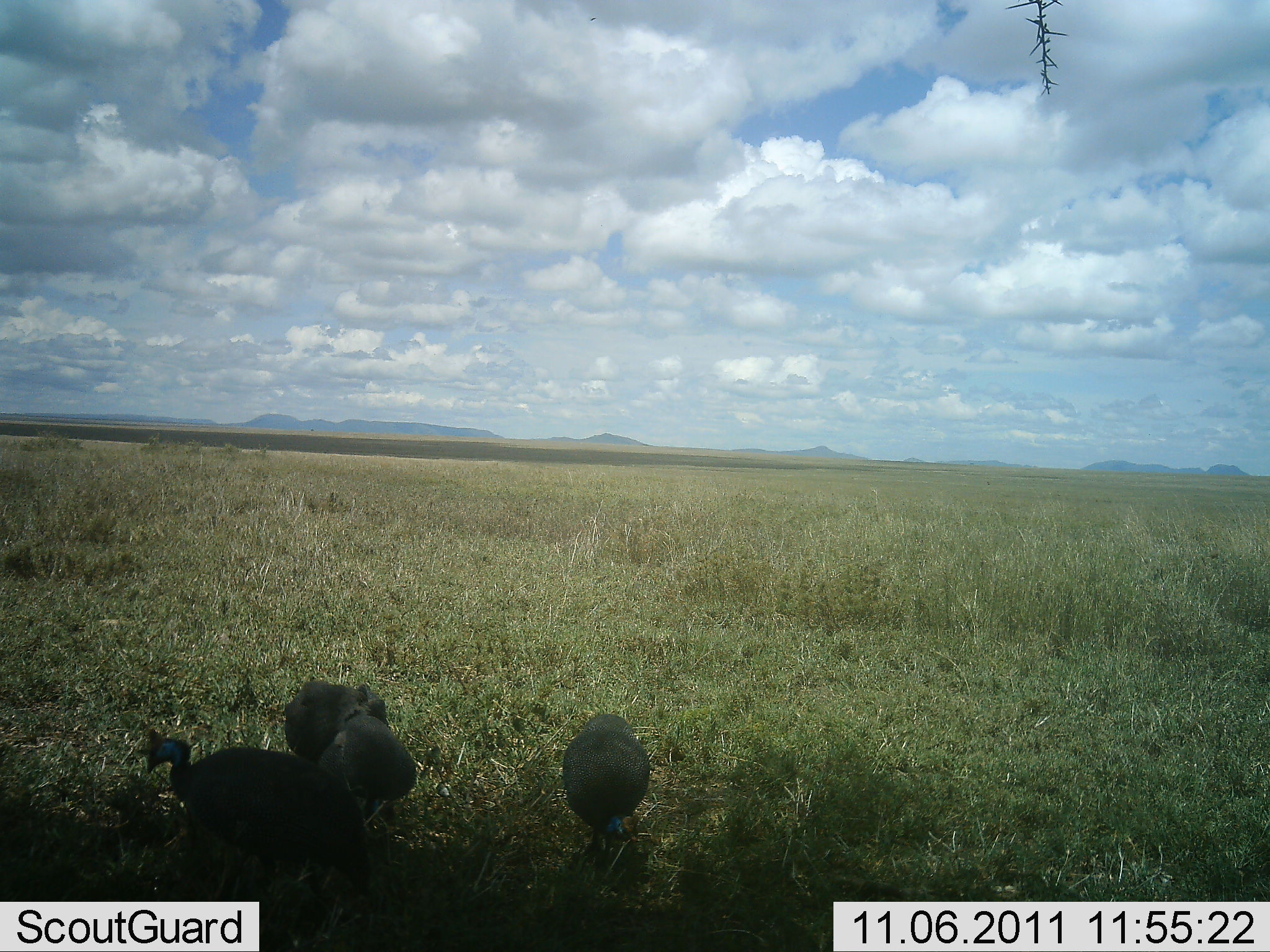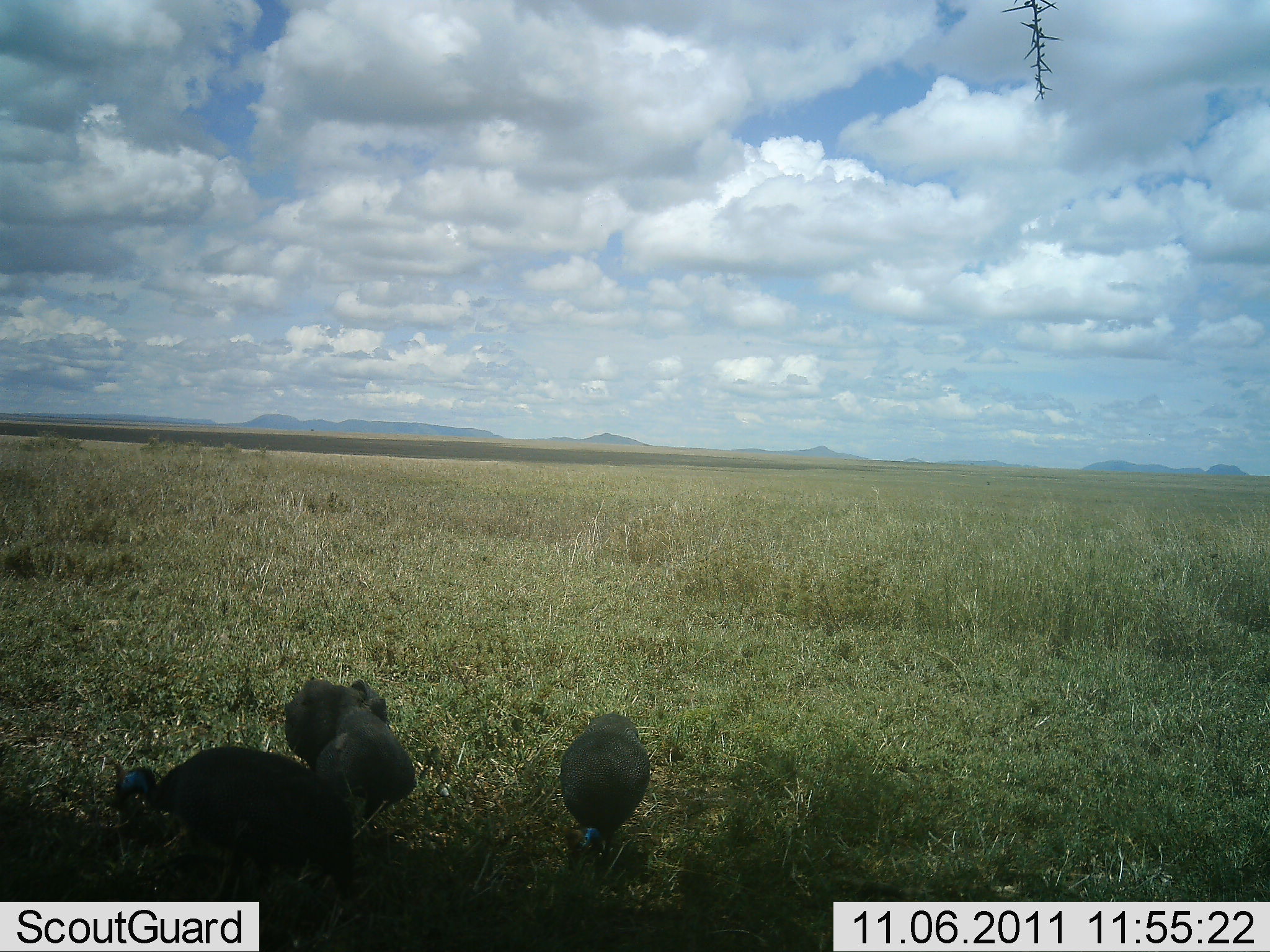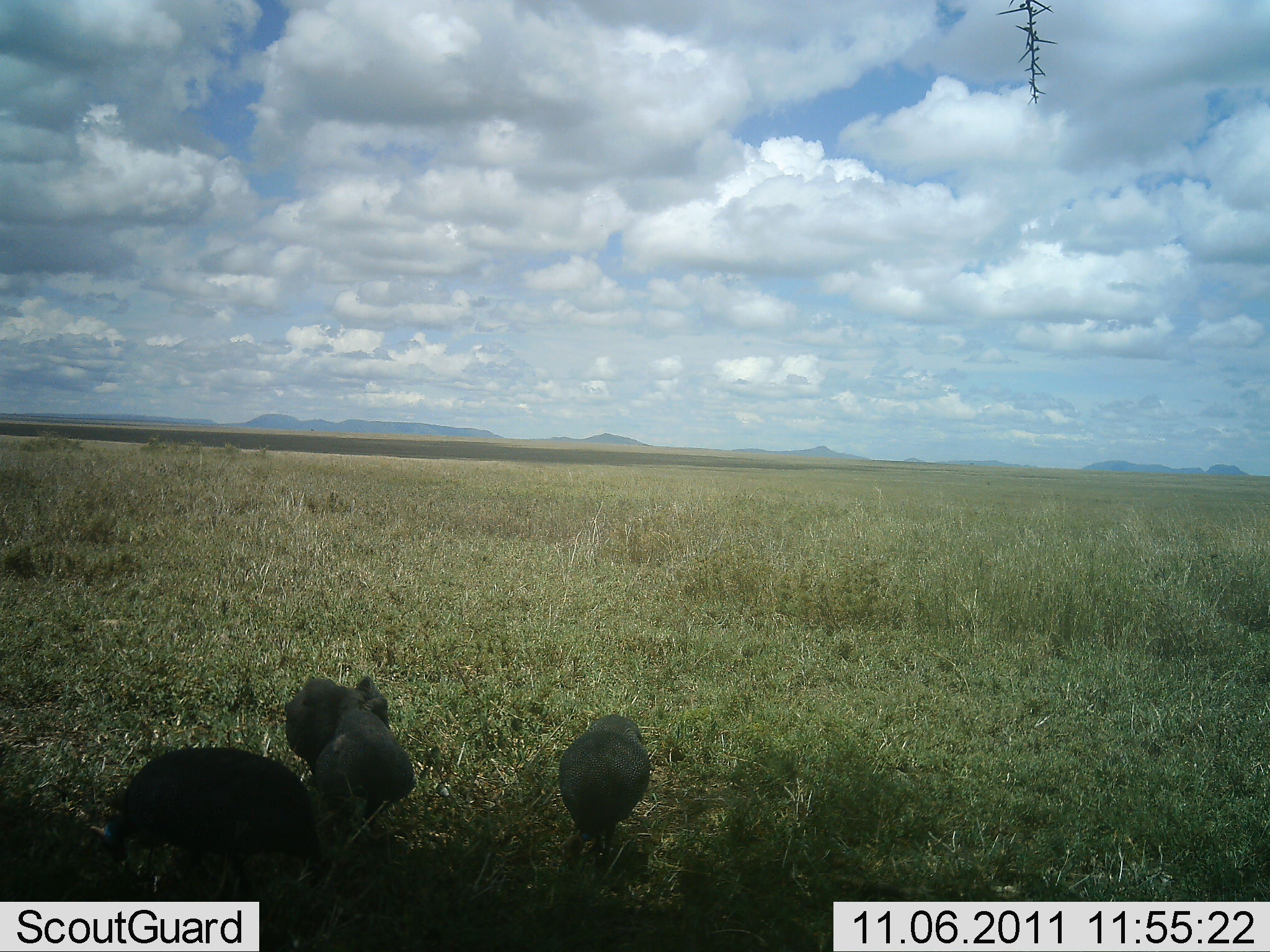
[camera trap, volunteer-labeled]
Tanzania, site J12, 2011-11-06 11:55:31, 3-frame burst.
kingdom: Animalia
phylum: Chordata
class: Aves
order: Galliformes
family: Numididae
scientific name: Numididae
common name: guinea fowl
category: guineafowl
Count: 4.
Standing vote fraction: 43%.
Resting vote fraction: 0%.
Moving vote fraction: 14%.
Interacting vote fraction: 0%.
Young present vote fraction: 0%.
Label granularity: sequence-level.